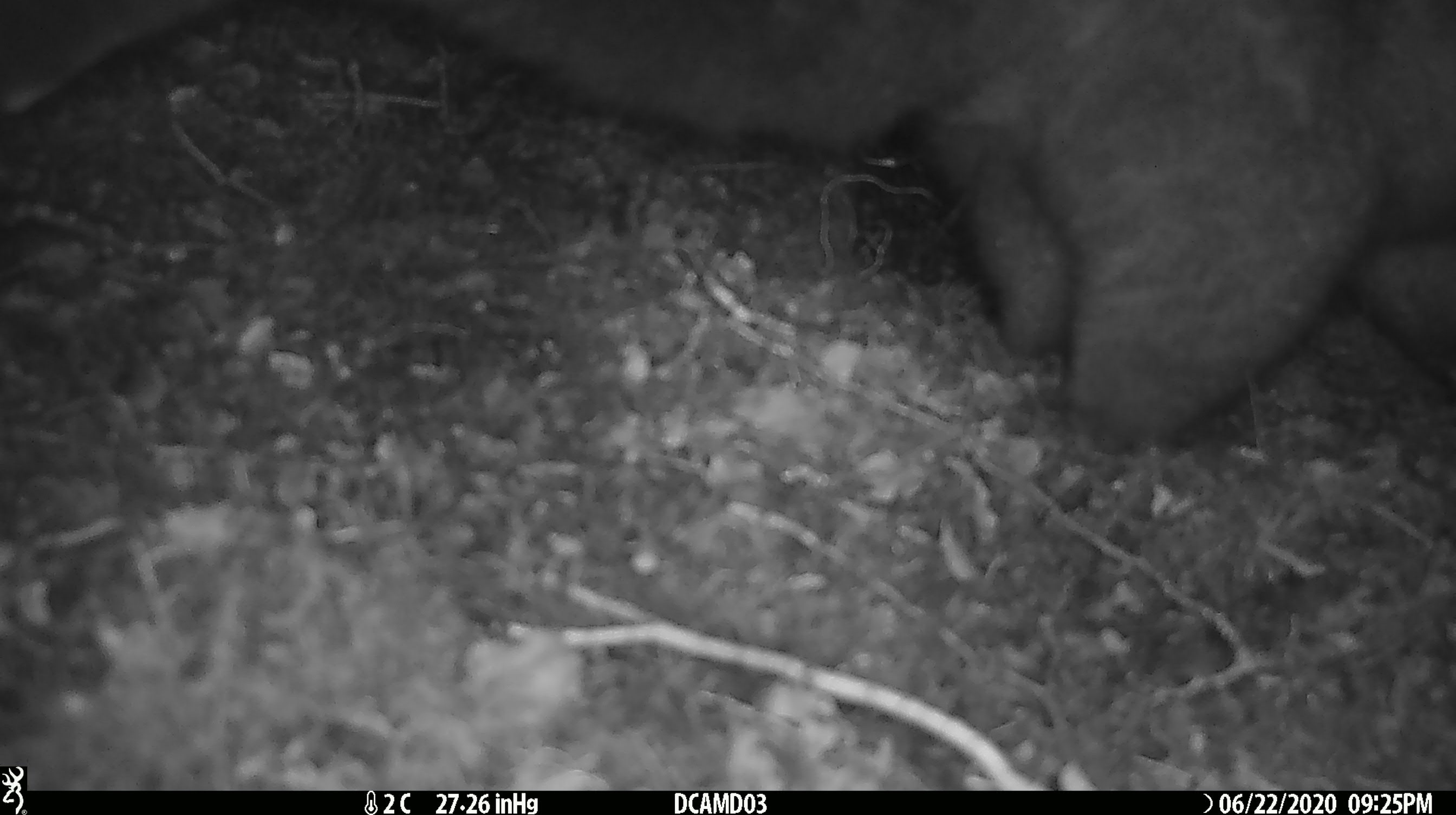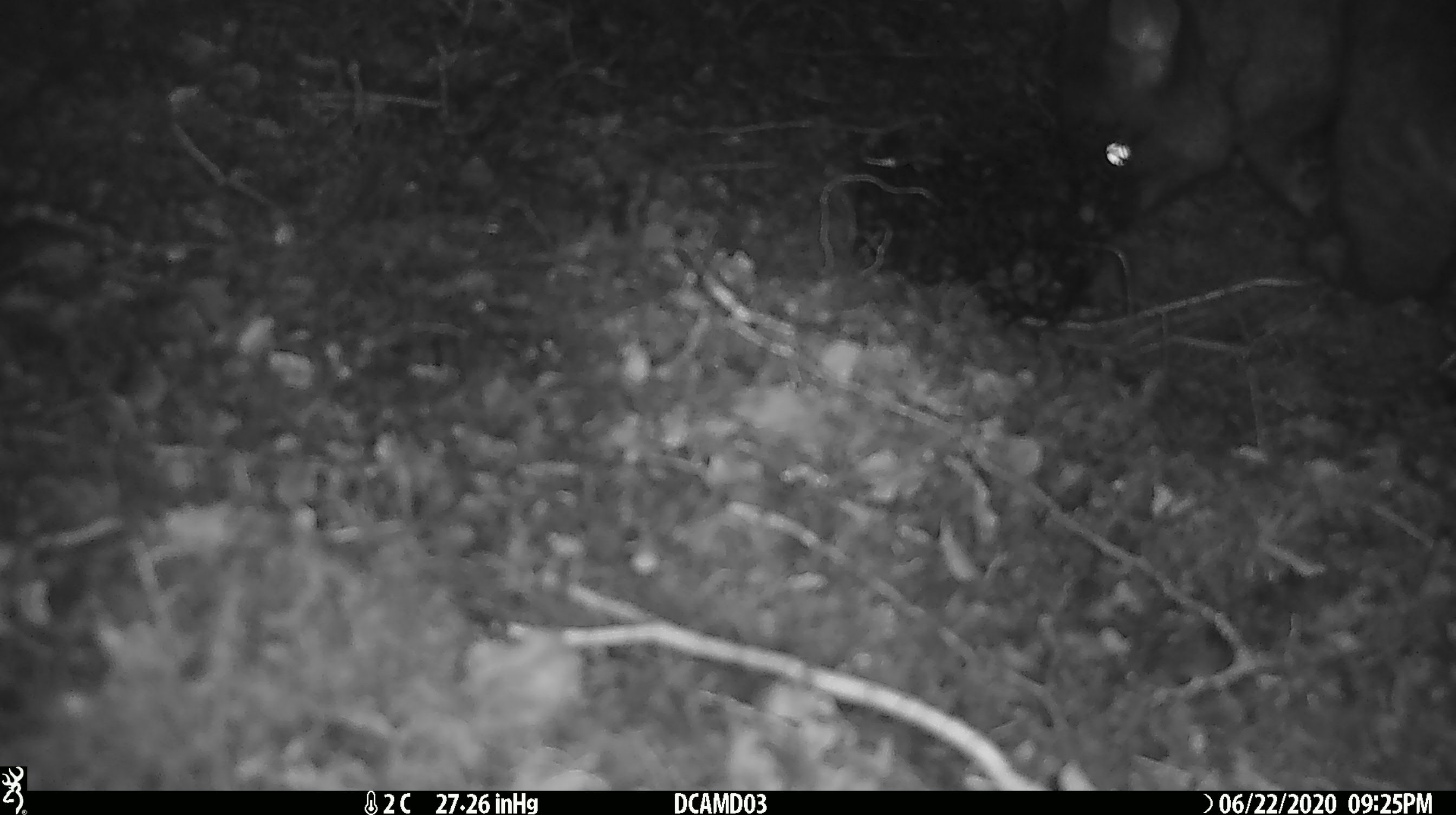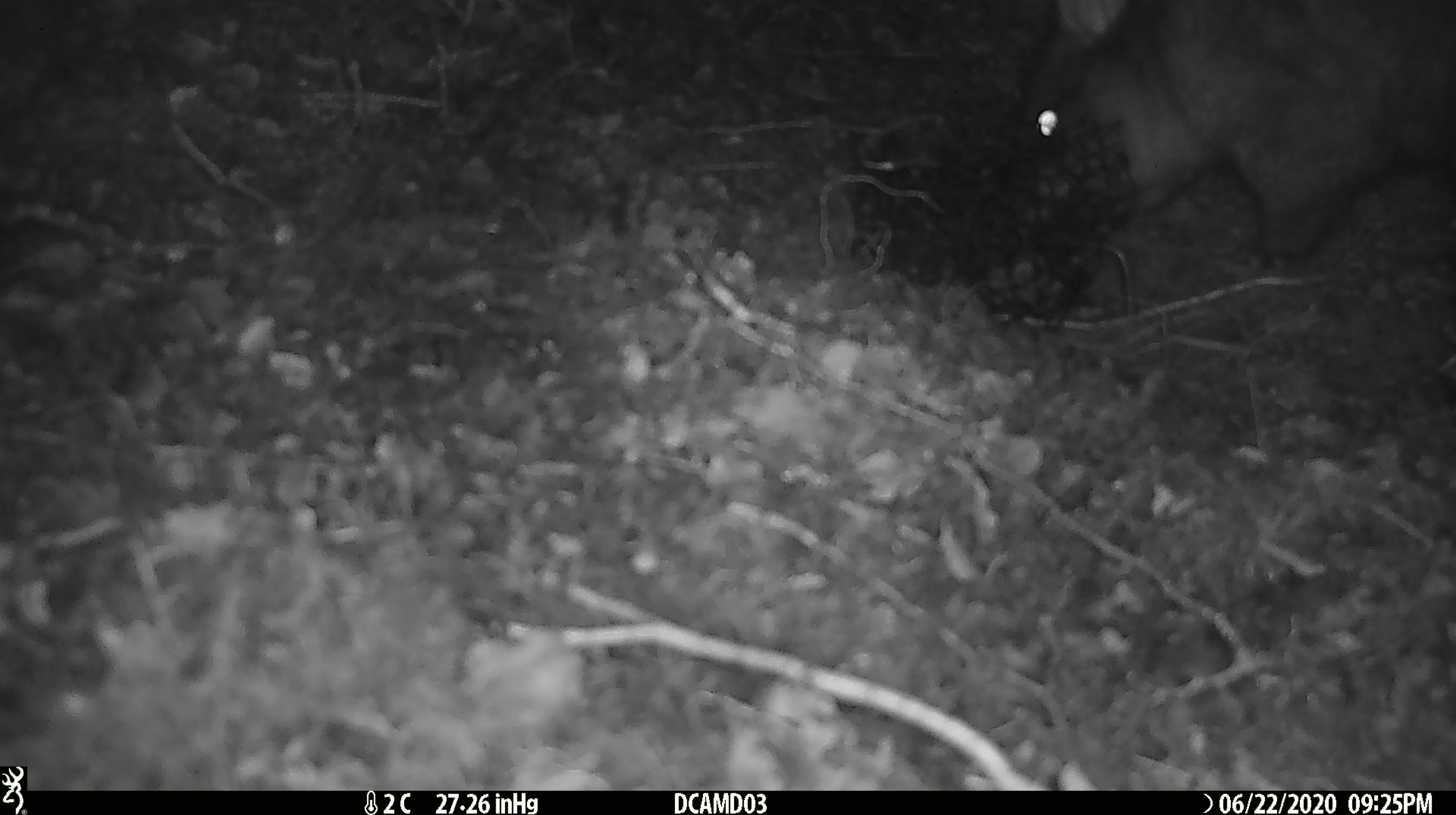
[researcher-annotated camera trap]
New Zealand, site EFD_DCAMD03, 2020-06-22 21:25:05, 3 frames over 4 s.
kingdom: Animalia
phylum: Chordata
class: Mammalia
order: Diprotodontia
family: Phalangeridae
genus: Trichosurus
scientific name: Trichosurus vulpecula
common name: common brushtail possum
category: possum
Possum (common brushtail possum) (Trichosurus vulpecula).